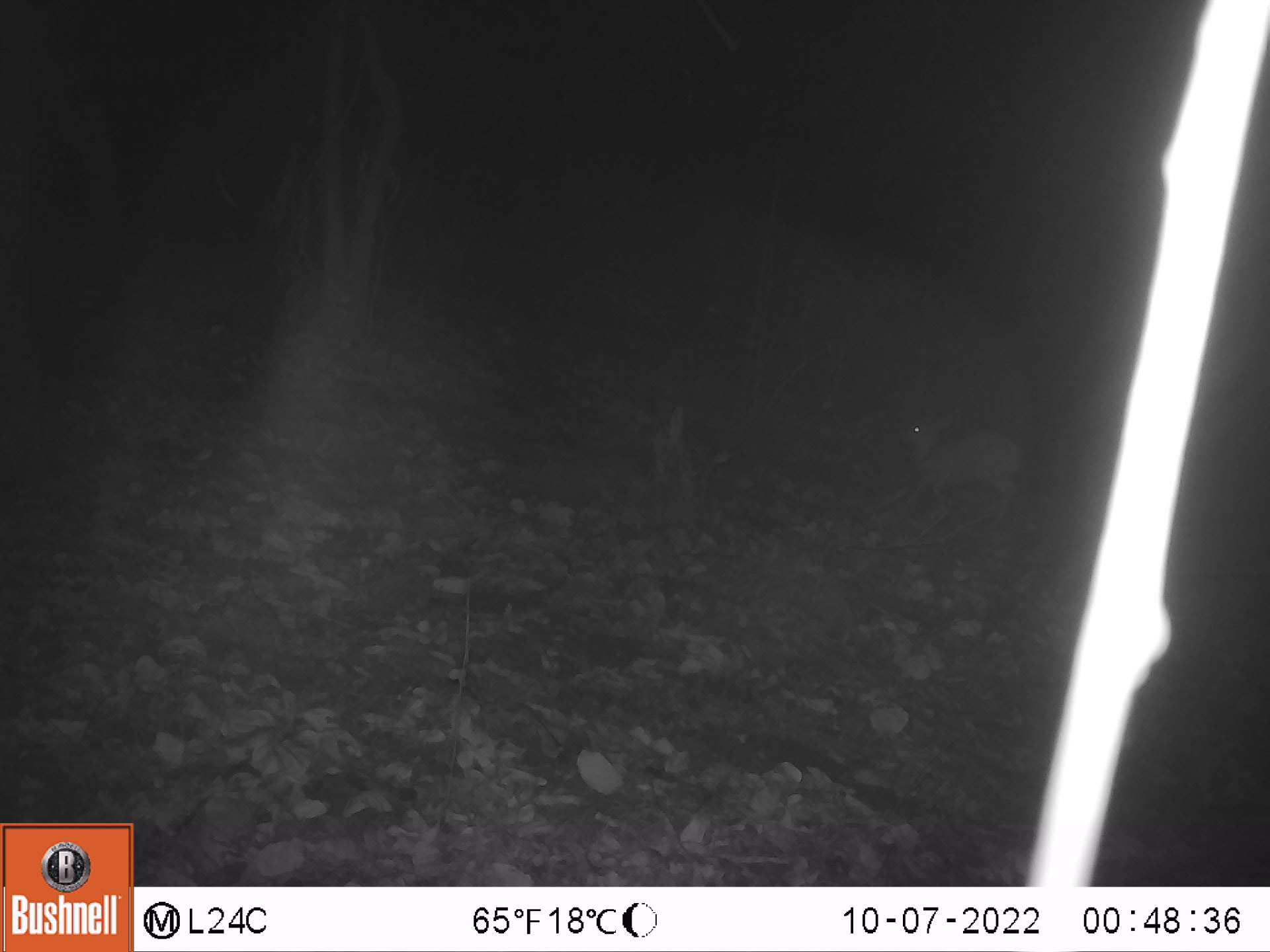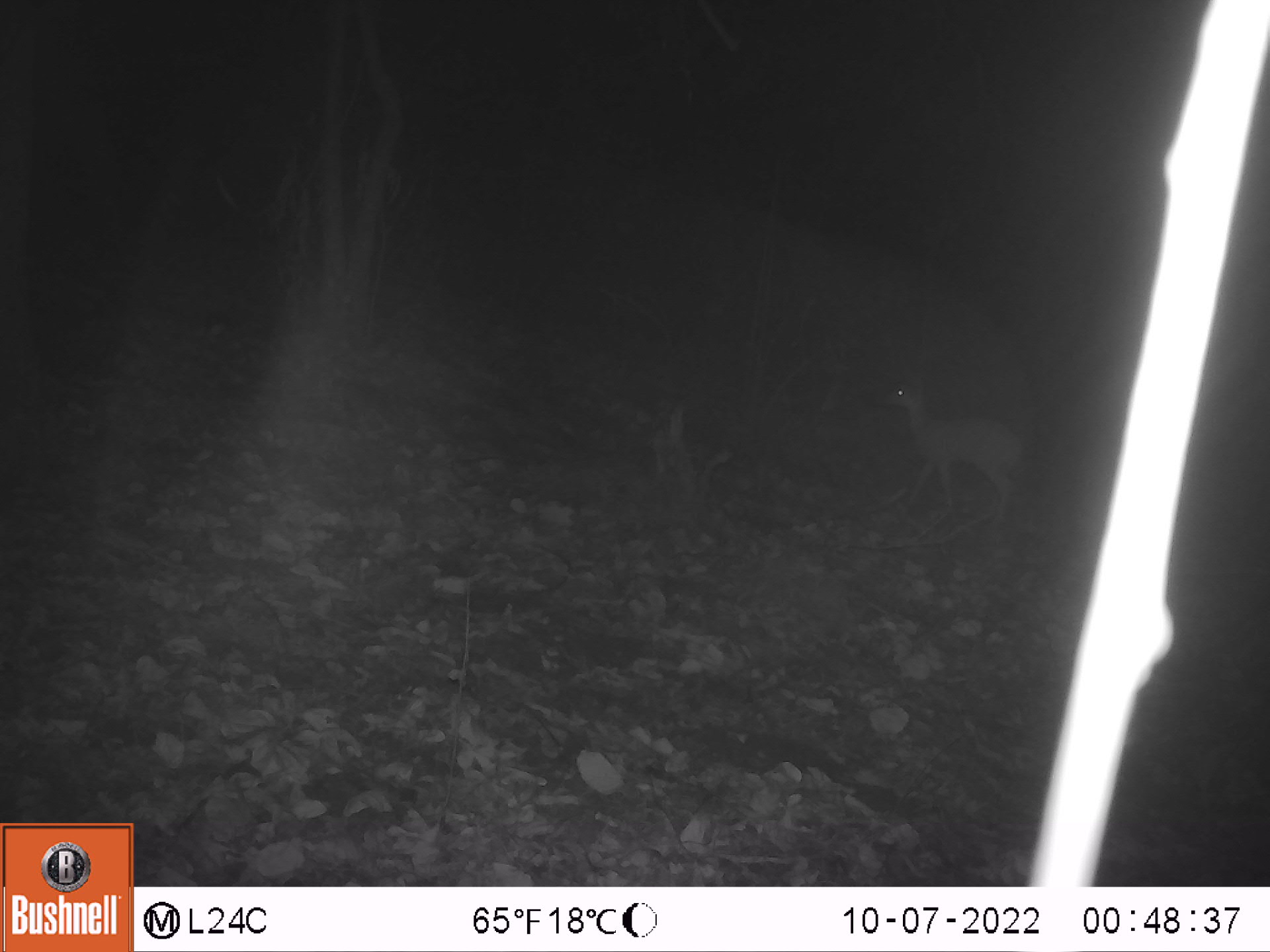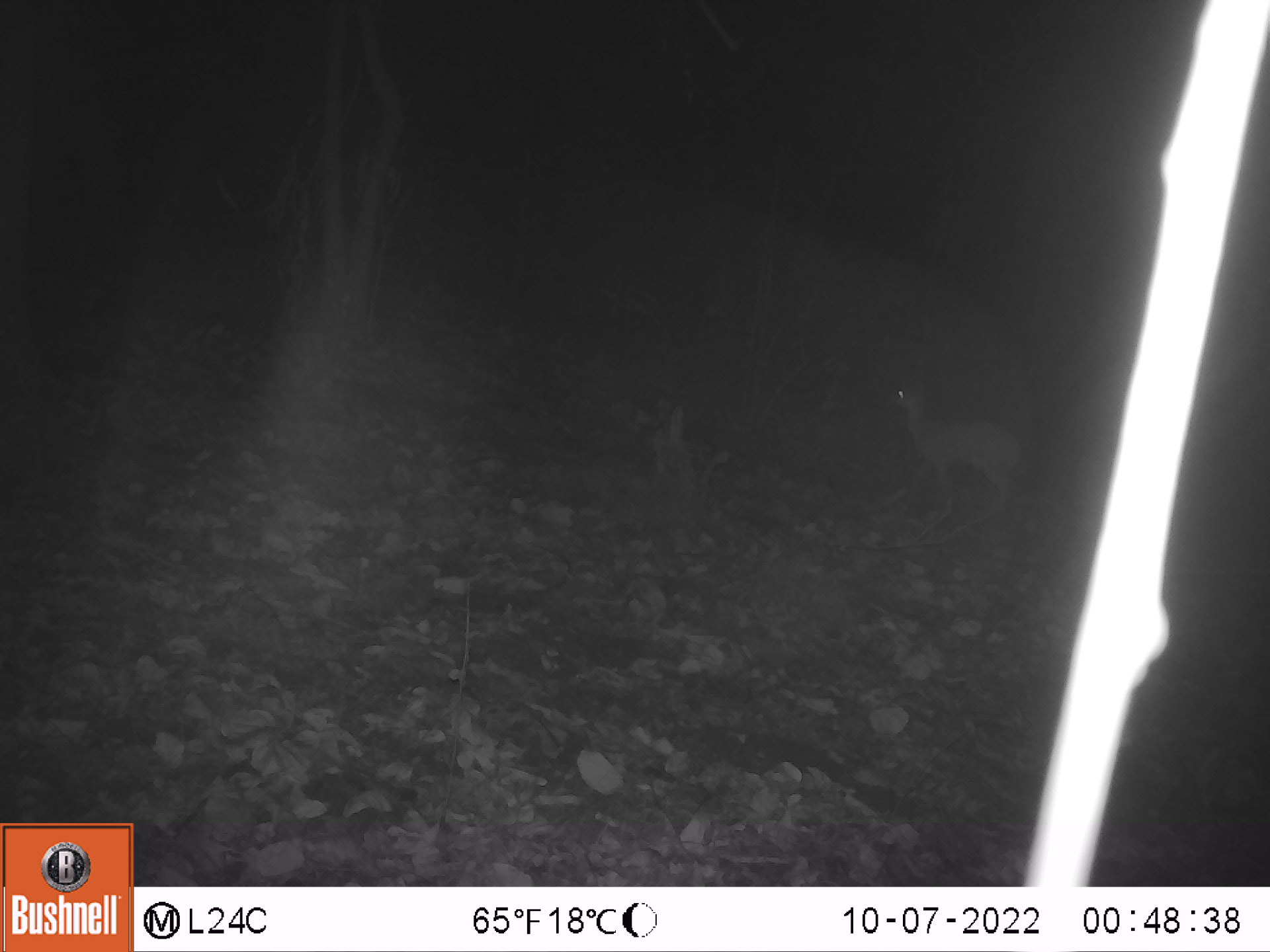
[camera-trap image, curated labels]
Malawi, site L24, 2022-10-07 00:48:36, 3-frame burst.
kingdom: Animalia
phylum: Chordata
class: Mammalia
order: Artiodactyla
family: Bovidae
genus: Tragelaphus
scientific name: Tragelaphus sylvaticus sylvaticus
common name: cape bushbuck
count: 1